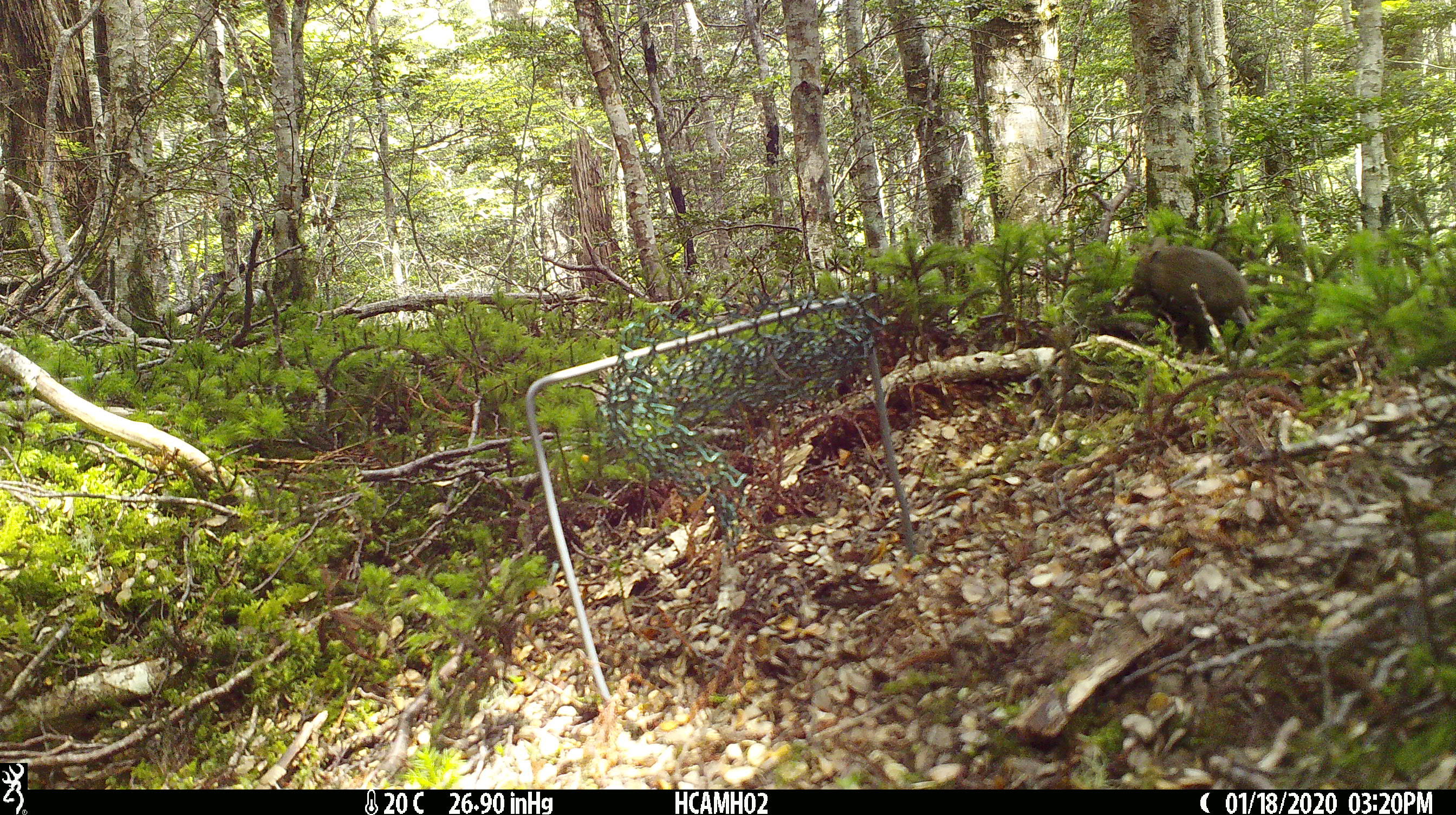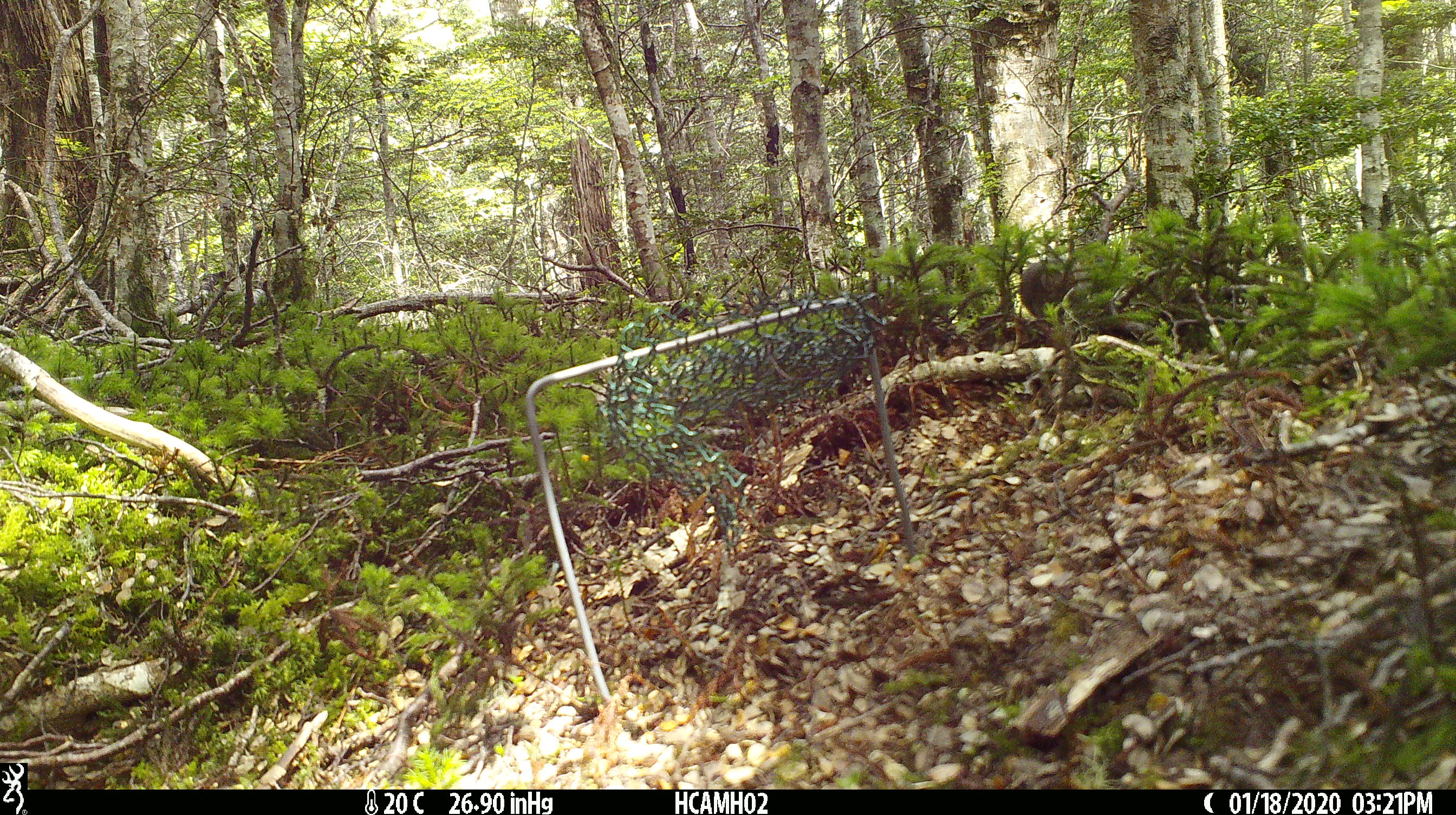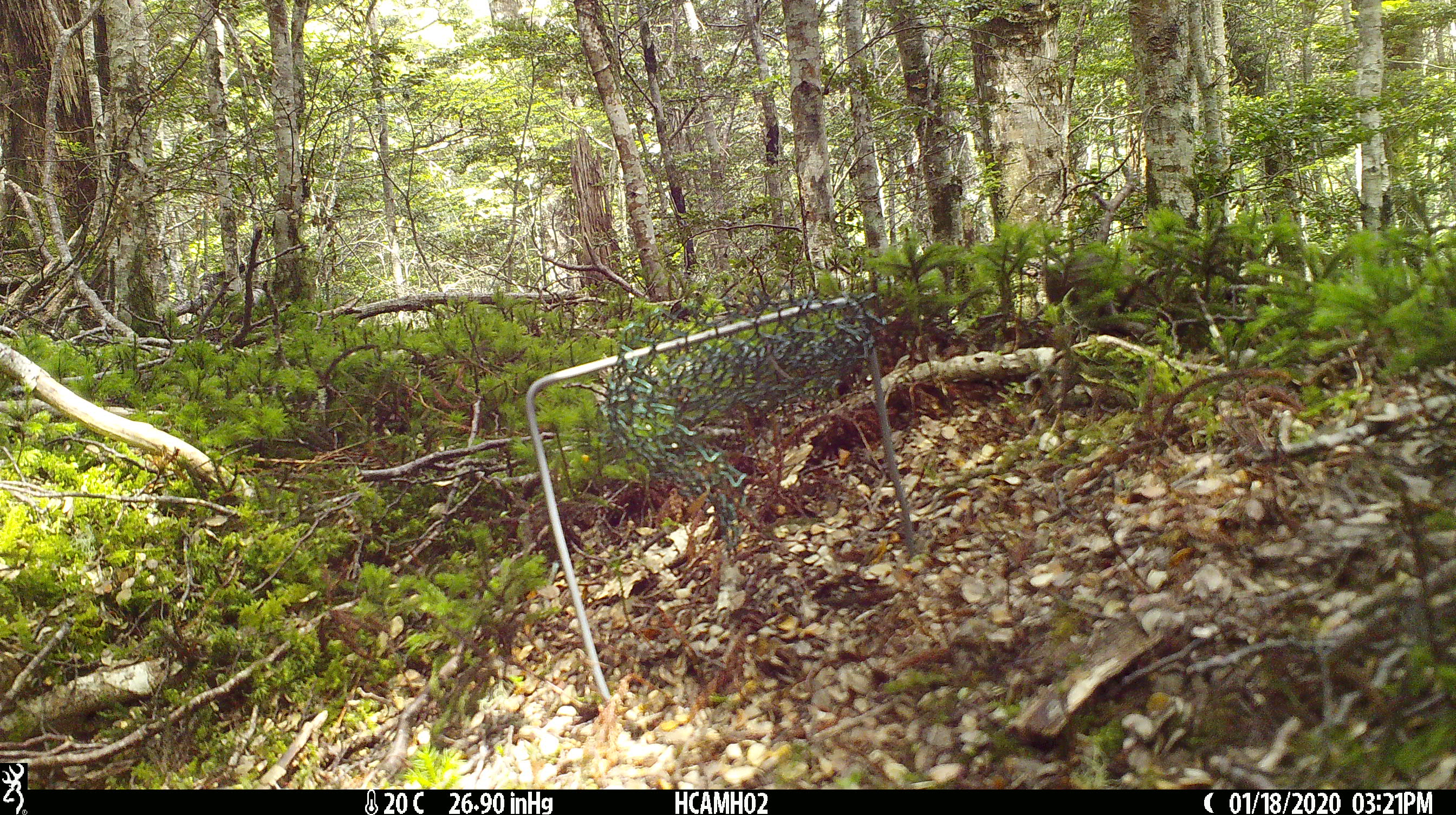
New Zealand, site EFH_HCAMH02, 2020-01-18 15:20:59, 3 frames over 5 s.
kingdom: Animalia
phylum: Chordata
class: Mammalia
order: Rodentia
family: Muridae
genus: Mus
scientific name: Mus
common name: mouse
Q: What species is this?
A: Mouse (Mus).